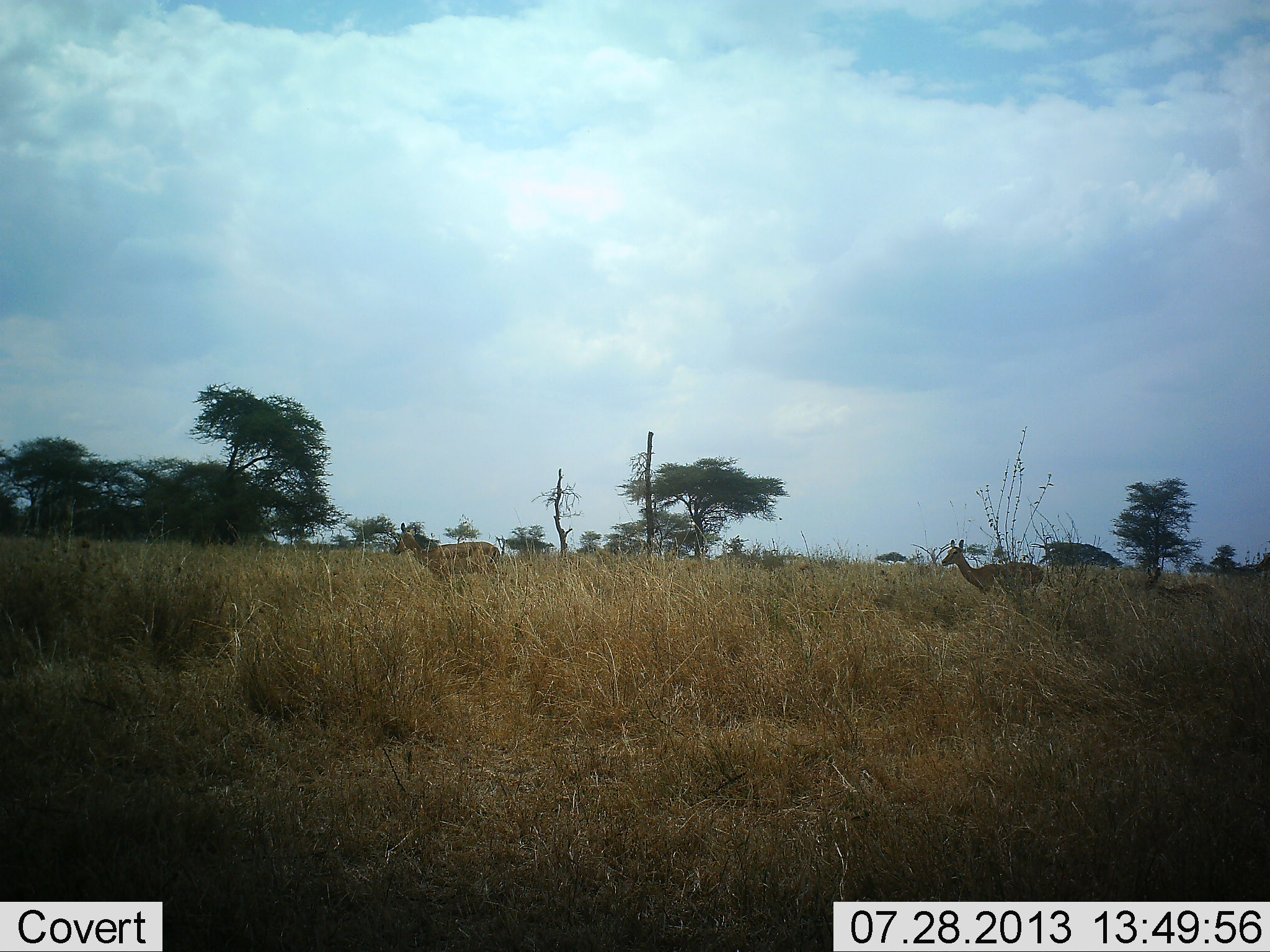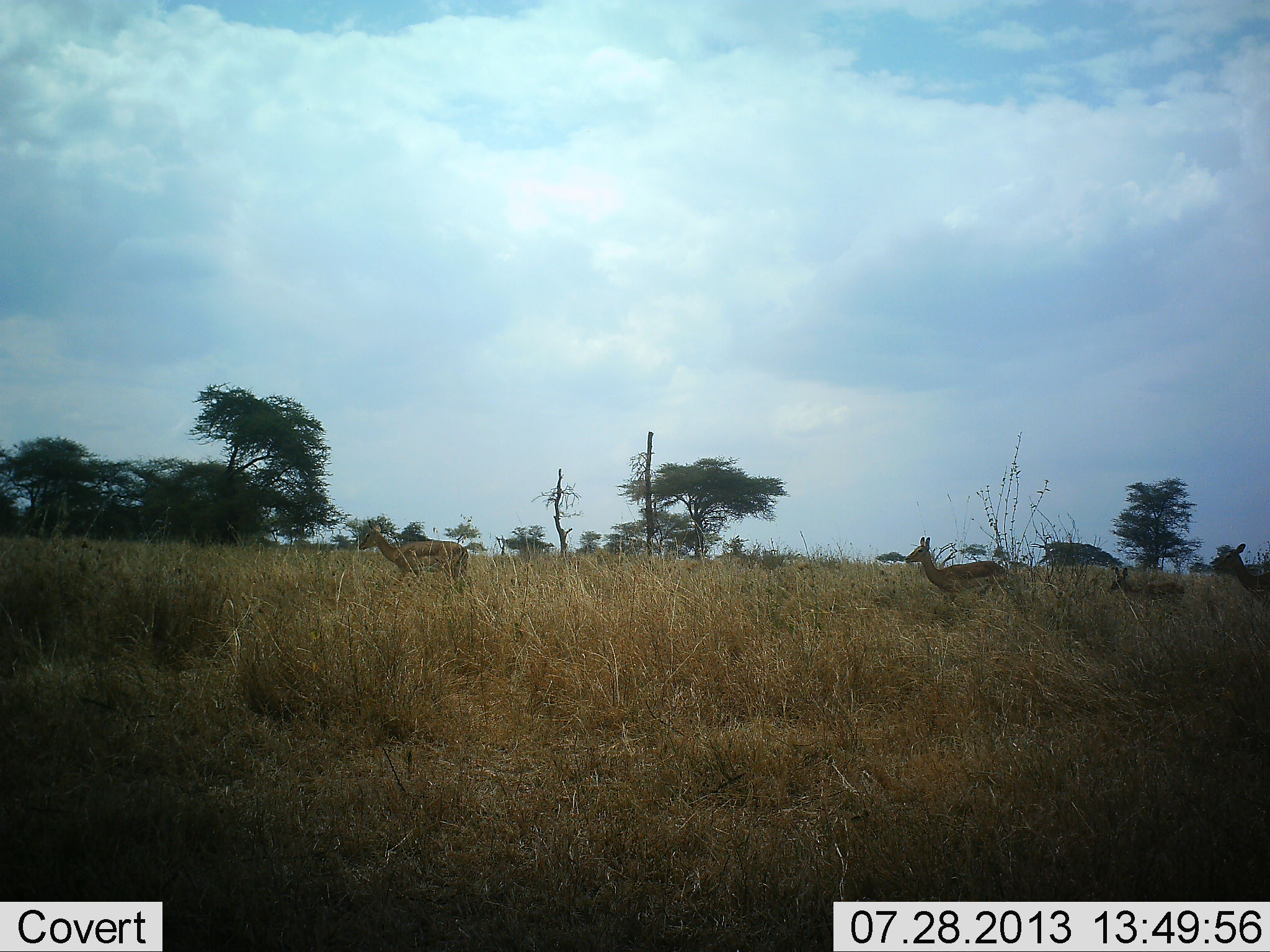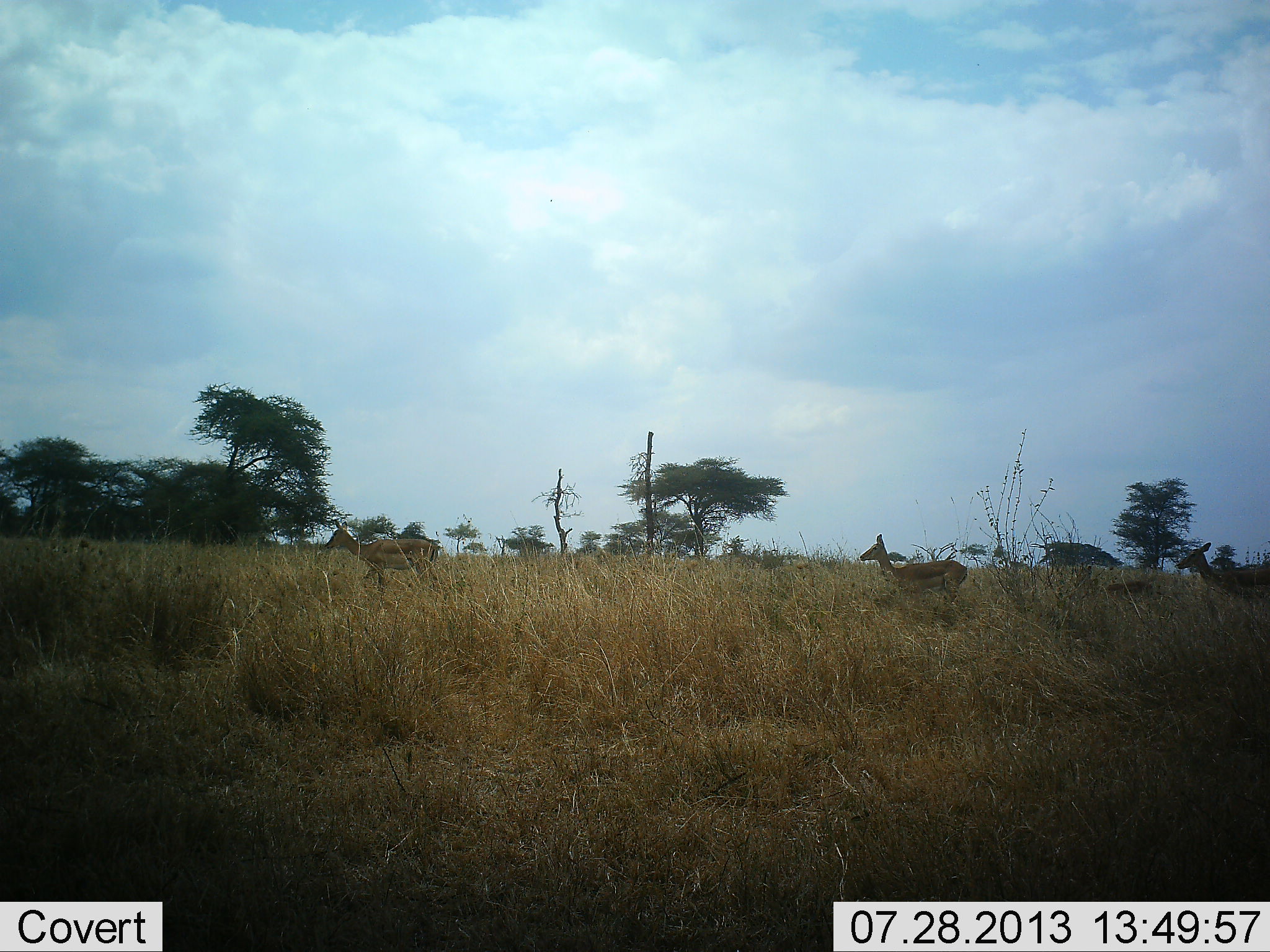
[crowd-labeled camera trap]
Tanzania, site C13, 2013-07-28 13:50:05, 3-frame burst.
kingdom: Animalia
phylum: Chordata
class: Mammalia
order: Artiodactyla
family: Bovidae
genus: Aepyceros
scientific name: Aepyceros melampus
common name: impala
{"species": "impala (Aepyceros melampus)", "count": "4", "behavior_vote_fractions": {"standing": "0%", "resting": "0%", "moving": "100%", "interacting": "0%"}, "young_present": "60%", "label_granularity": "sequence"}